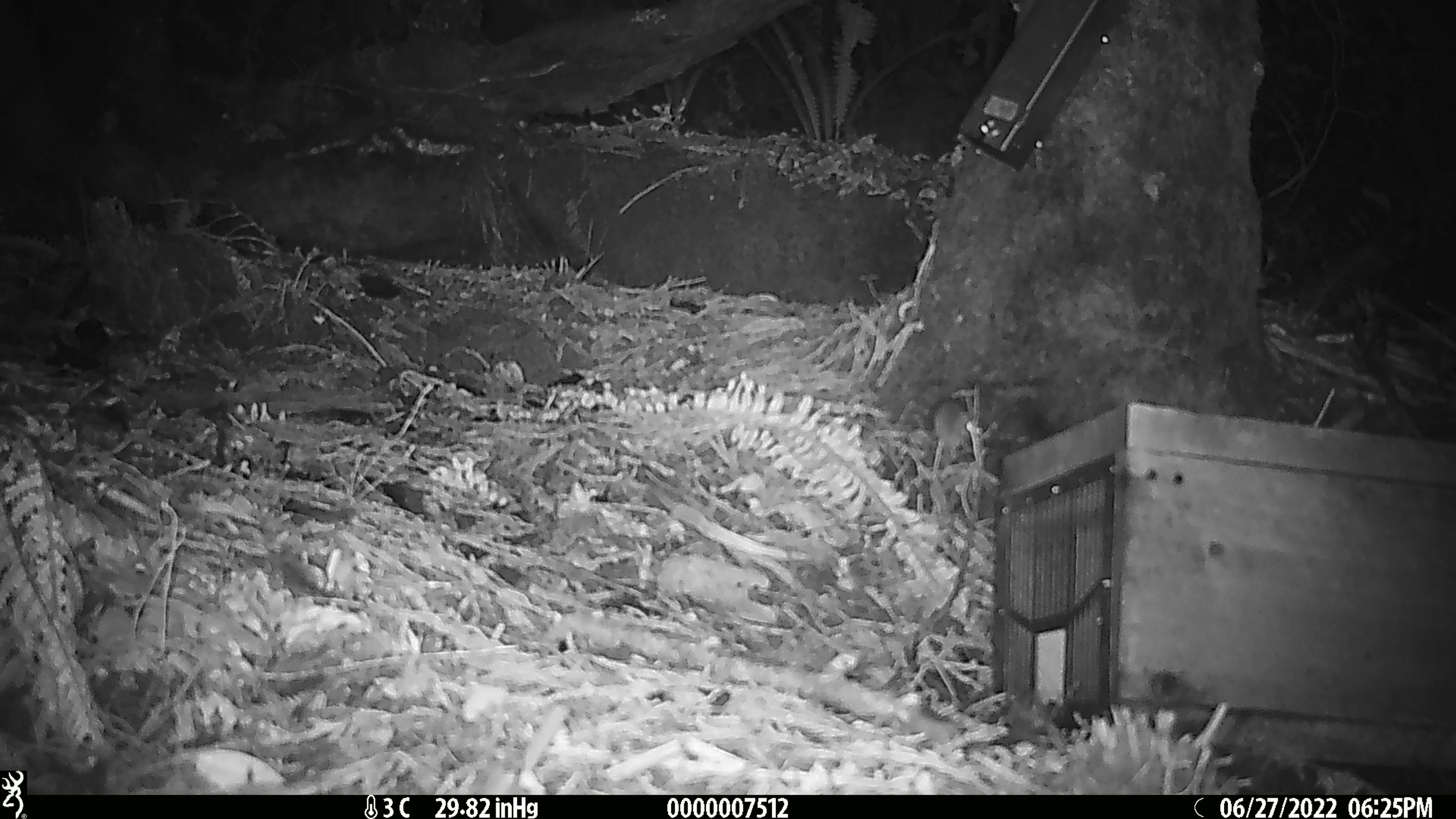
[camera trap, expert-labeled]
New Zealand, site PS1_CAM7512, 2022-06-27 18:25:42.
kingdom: Animalia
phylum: Chordata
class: Mammalia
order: Rodentia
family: Muridae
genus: Mus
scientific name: Mus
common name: mouse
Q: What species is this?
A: Mouse (Mus).